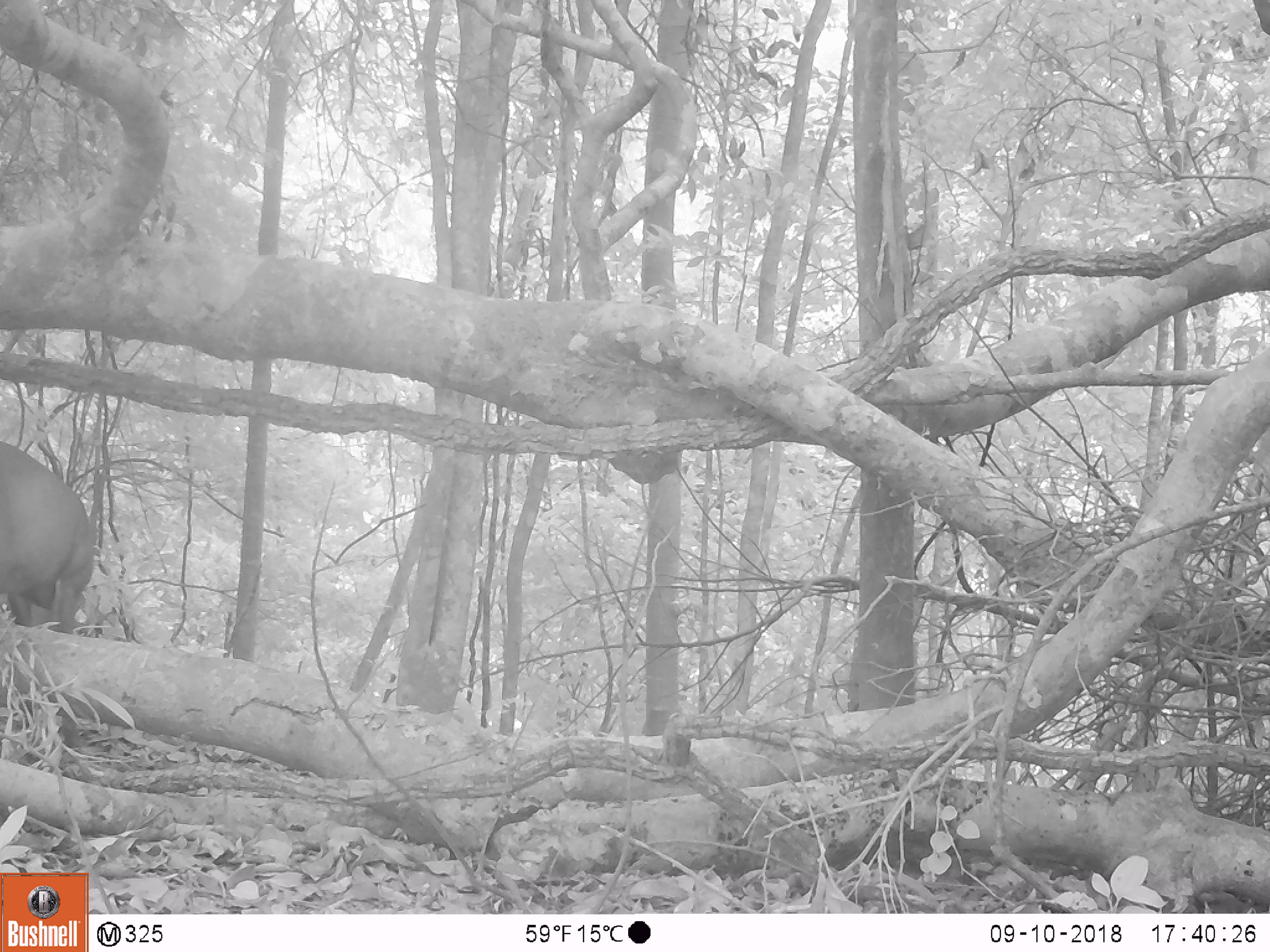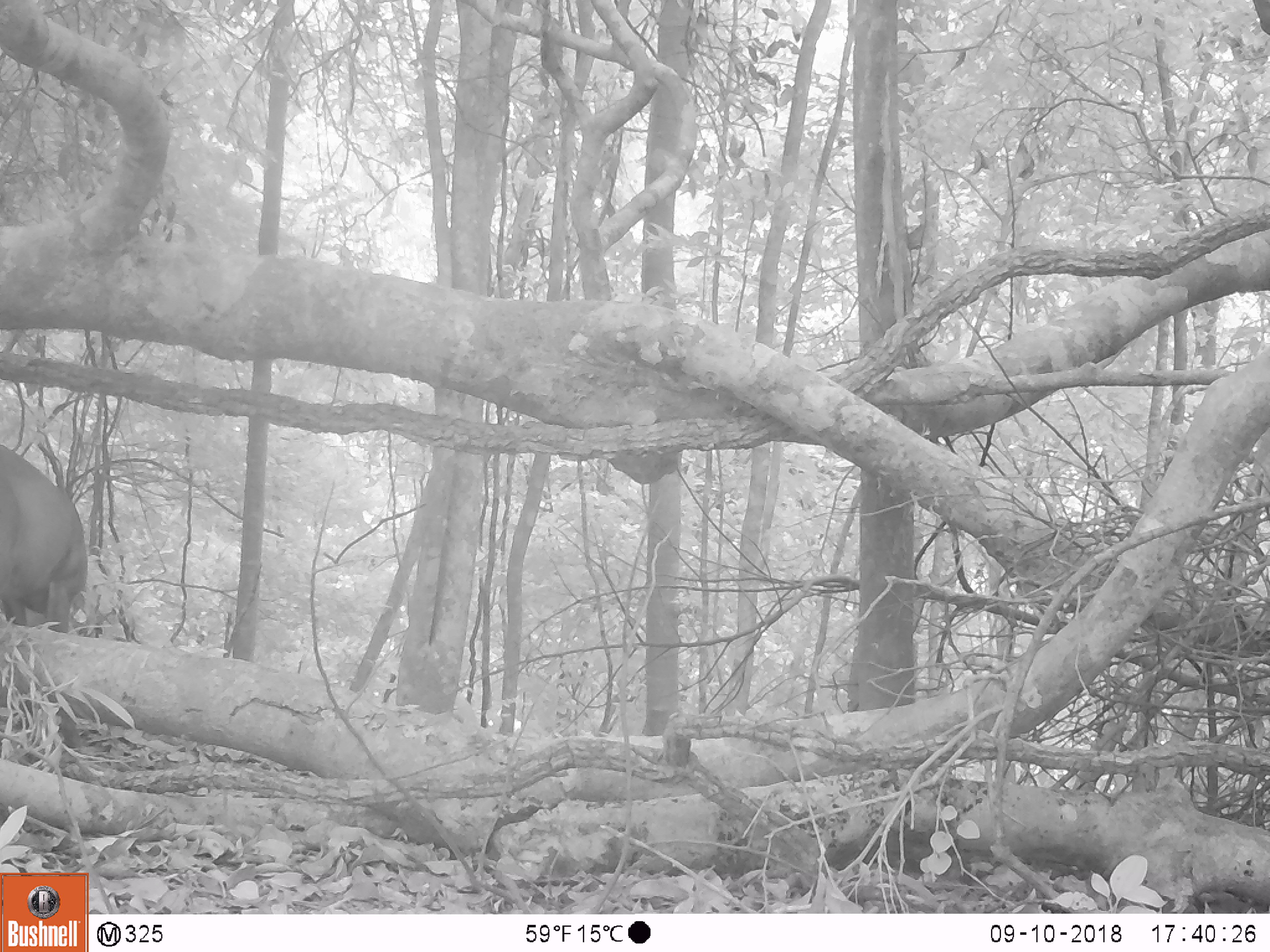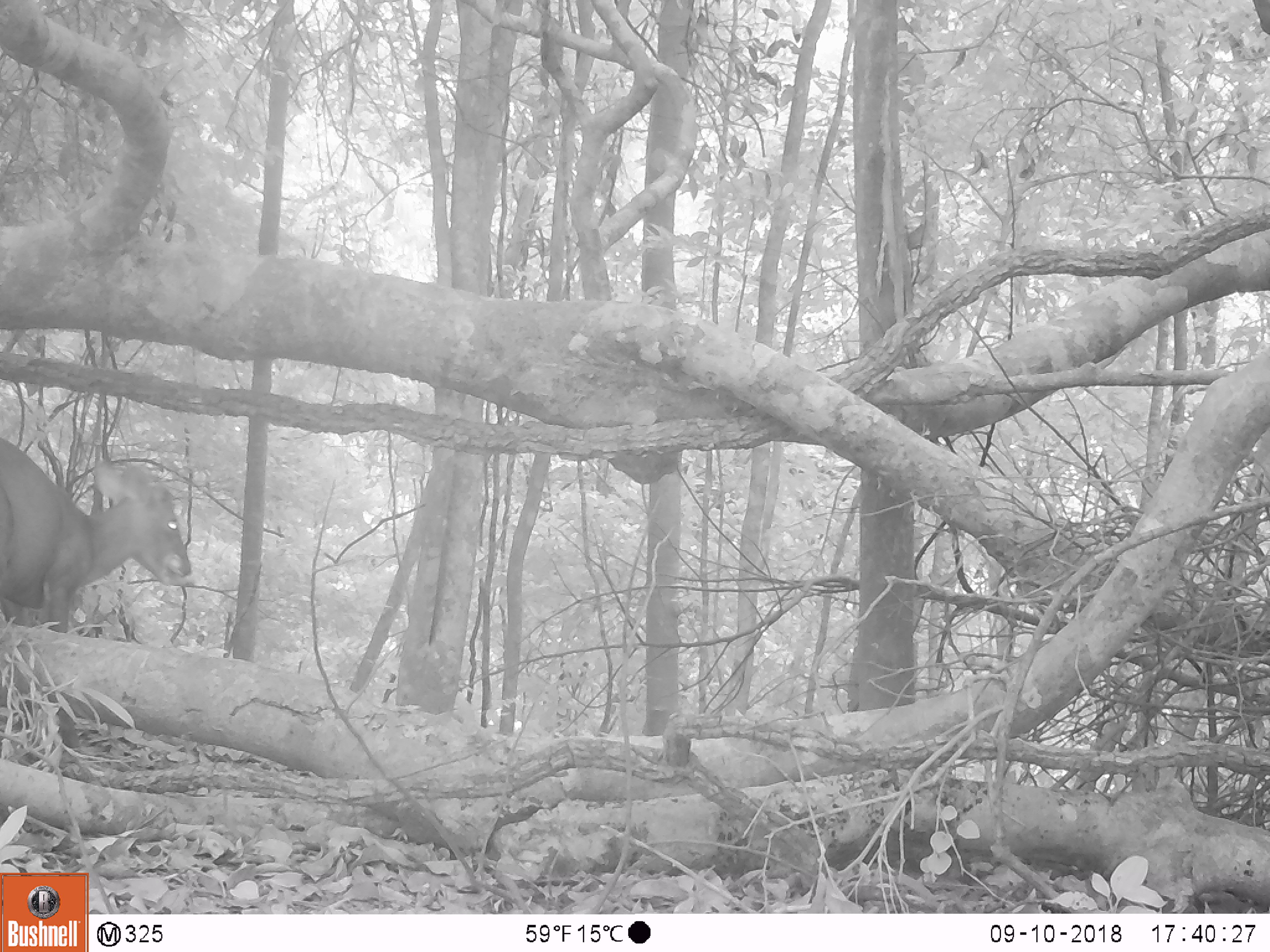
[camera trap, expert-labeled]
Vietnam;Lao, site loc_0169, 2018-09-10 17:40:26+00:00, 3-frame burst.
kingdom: Animalia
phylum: Chordata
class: Mammalia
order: Artiodactyla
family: Cervidae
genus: Muntiacus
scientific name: Muntiacus rooseveltorum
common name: roosevelt's muntjac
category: roosevelts muntjac group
Roosevelts muntjac group (roosevelt's muntjac) (Muntiacus rooseveltorum). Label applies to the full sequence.